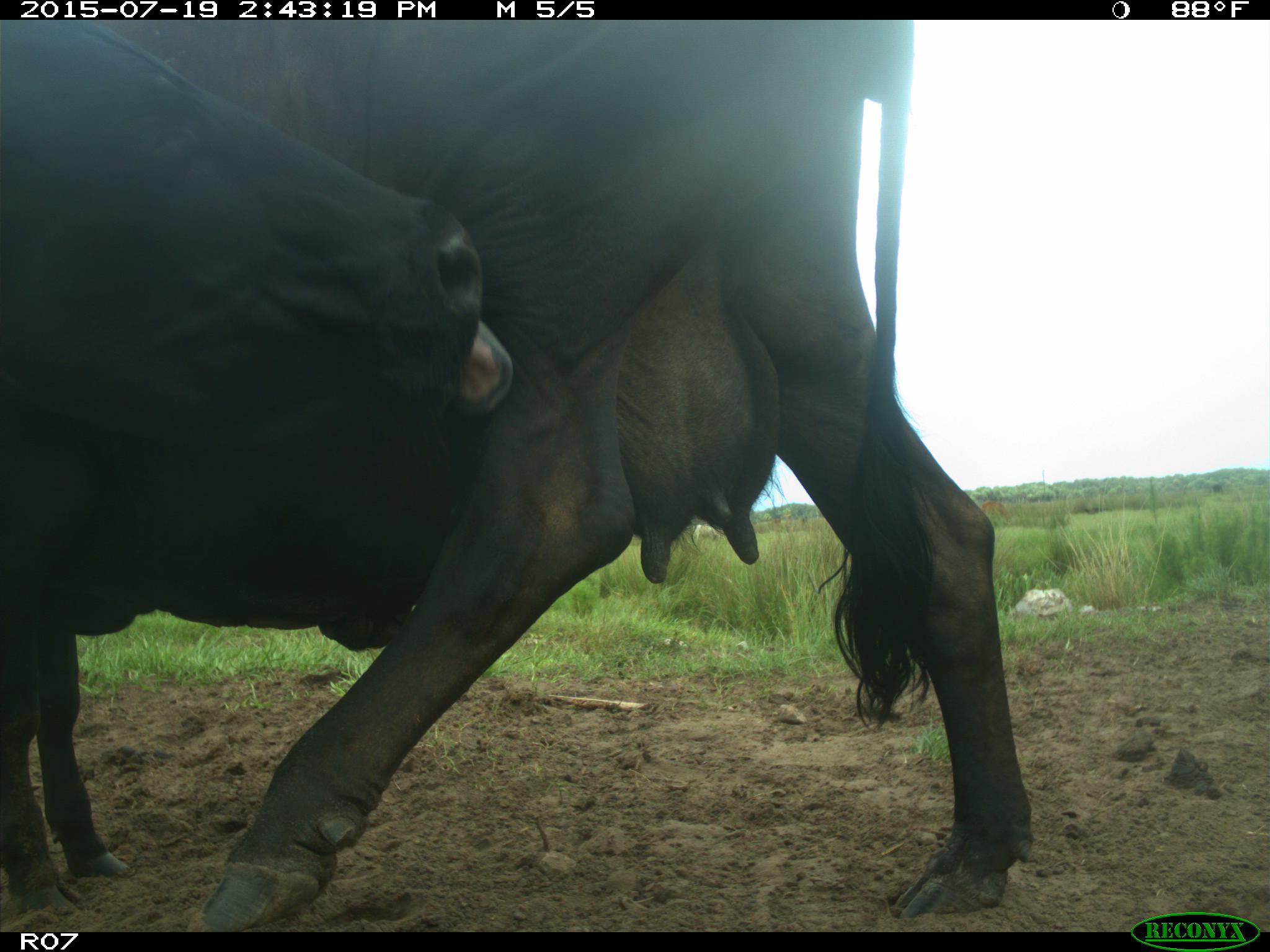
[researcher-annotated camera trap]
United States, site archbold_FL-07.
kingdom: Animalia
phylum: Chordata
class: Mammalia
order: Artiodactyla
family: Bovidae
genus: Bos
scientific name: Bos taurus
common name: domestic cow